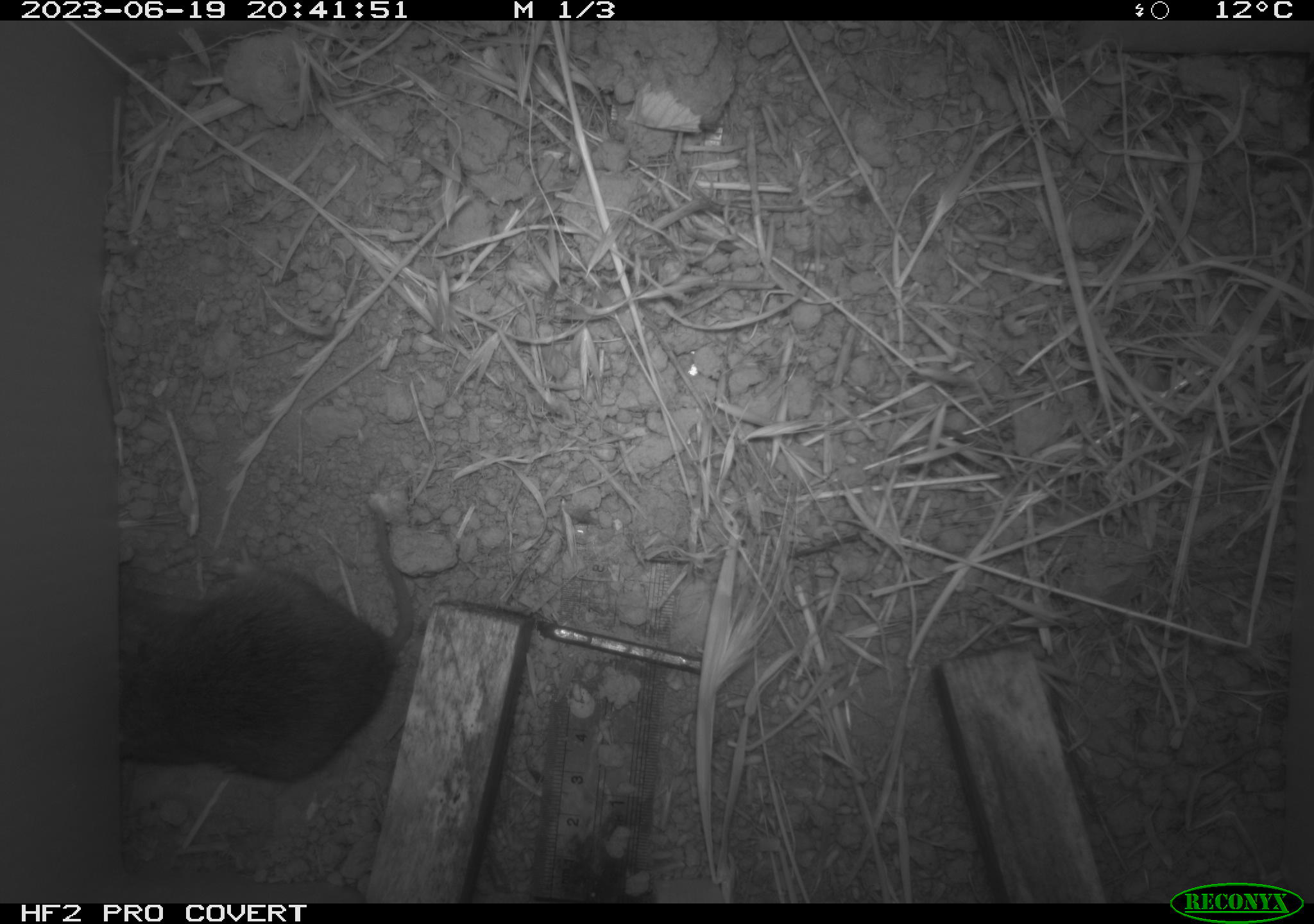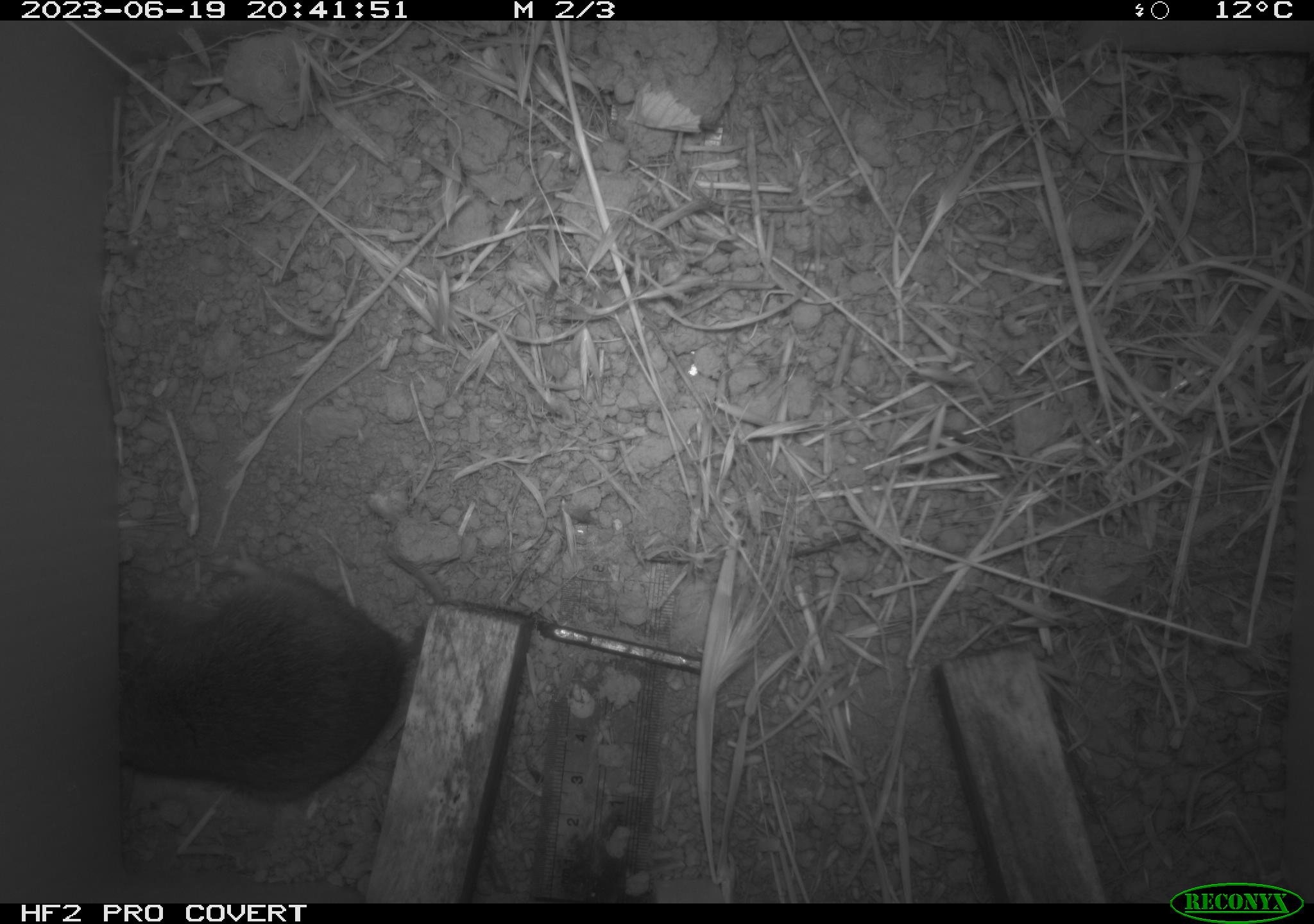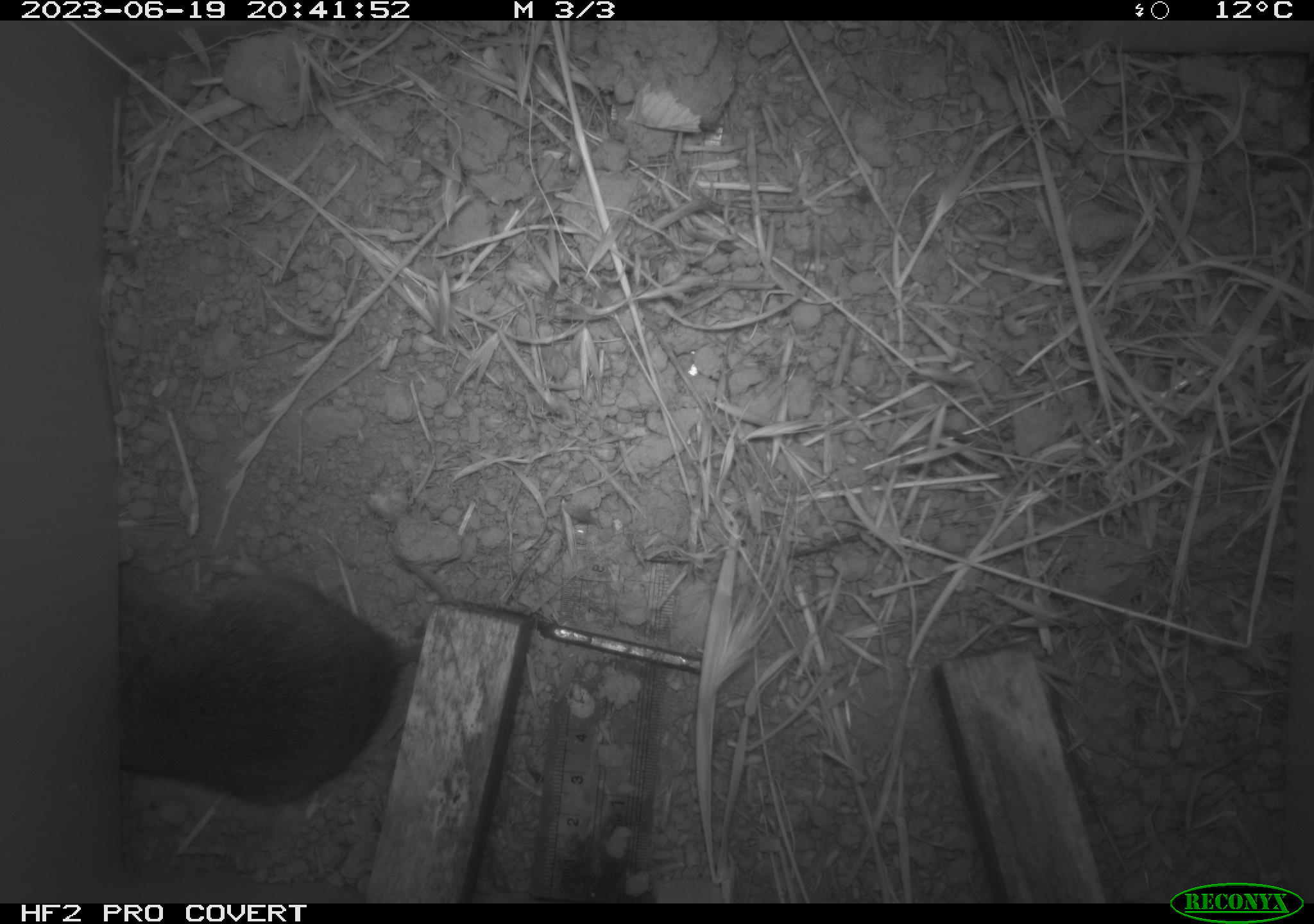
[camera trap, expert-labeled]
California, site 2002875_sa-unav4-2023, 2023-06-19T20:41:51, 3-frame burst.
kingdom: Animalia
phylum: Chordata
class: Mammalia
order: Rodentia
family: Cricetidae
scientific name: Arvicolinae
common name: voles, lemmings, and muskrats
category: arvicolinae subfamily